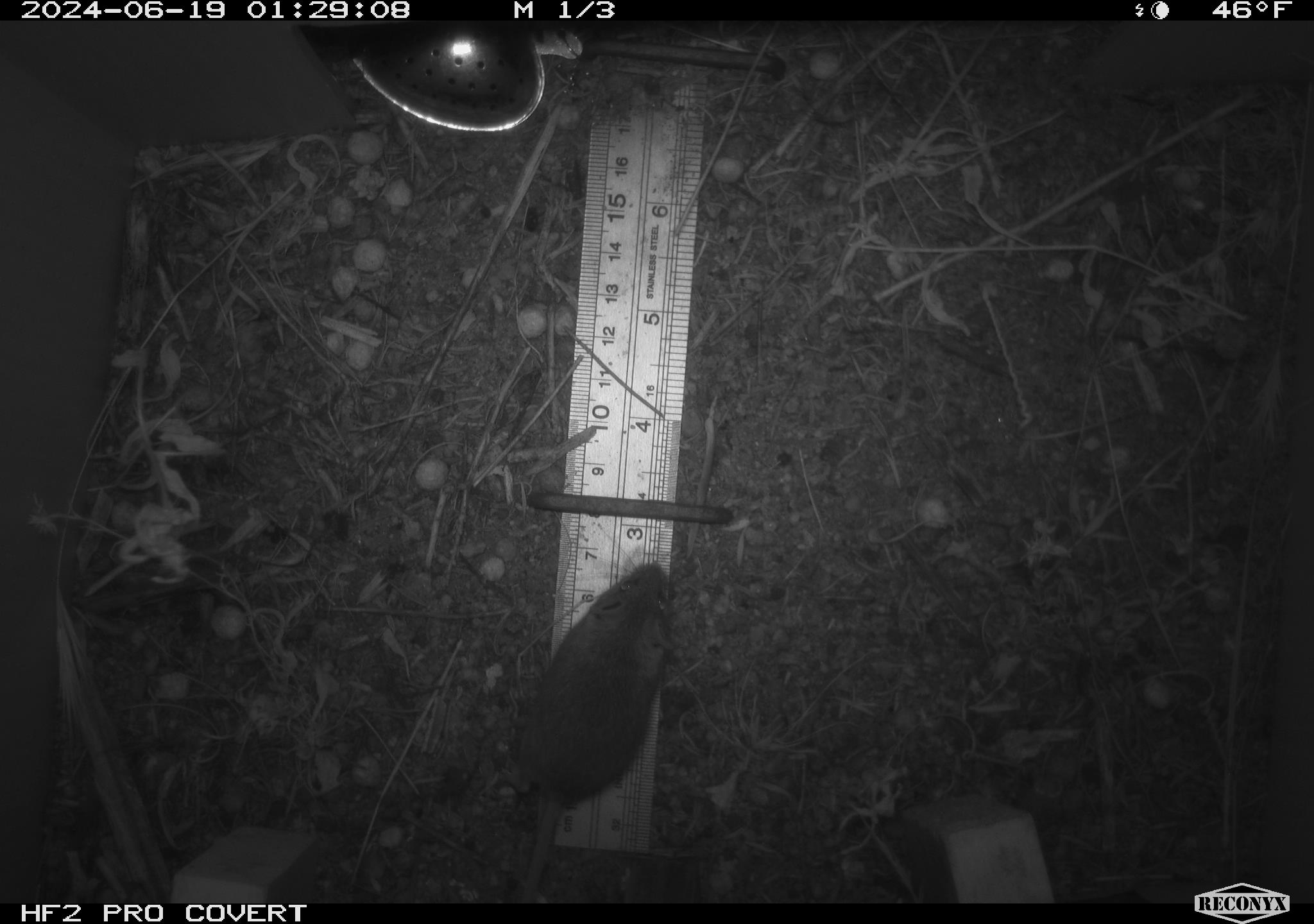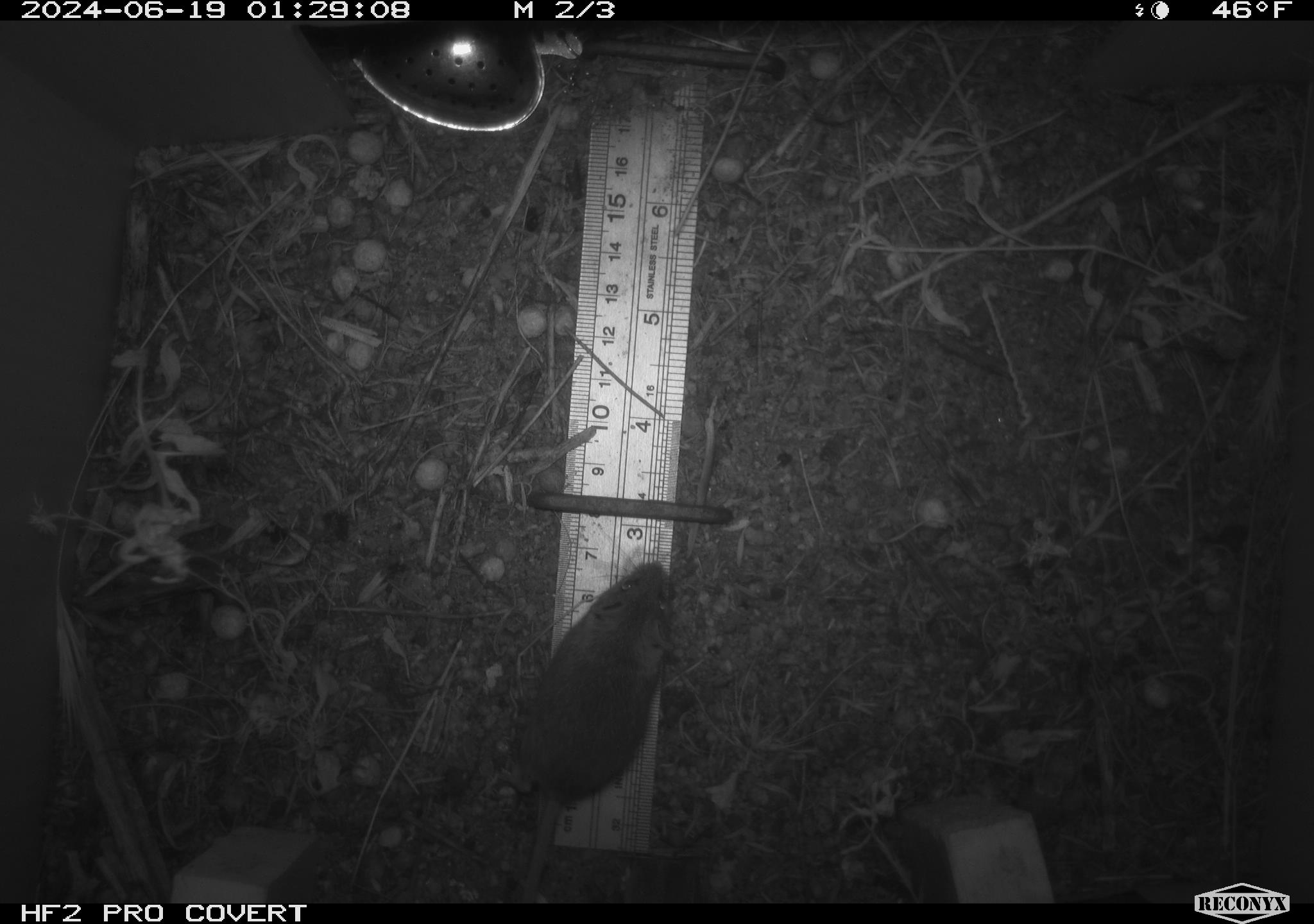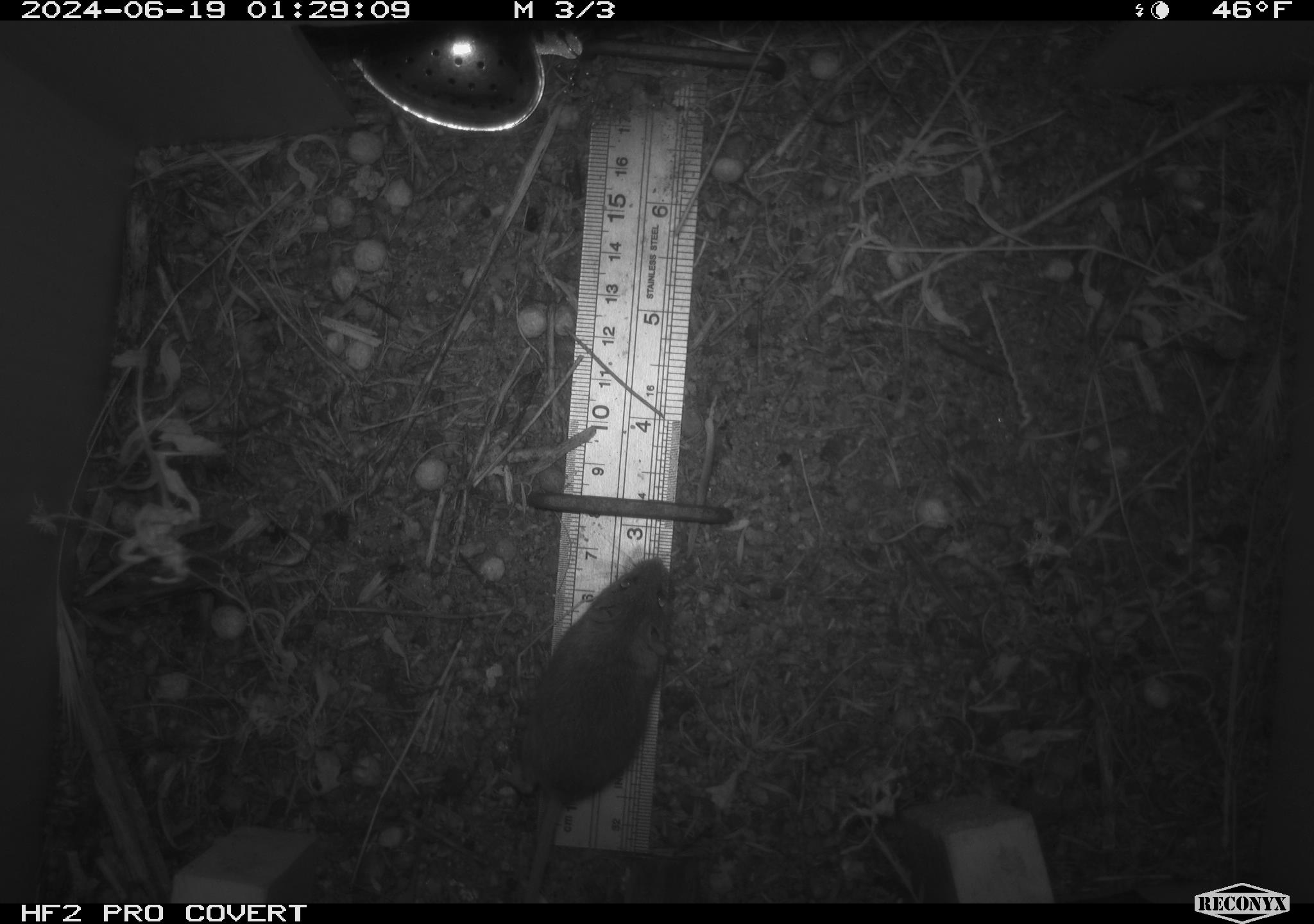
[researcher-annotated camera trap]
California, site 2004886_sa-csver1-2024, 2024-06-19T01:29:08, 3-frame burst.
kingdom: Animalia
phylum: Chordata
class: Mammalia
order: Rodentia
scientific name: Rodentia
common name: rodent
Rodent (Rodentia).